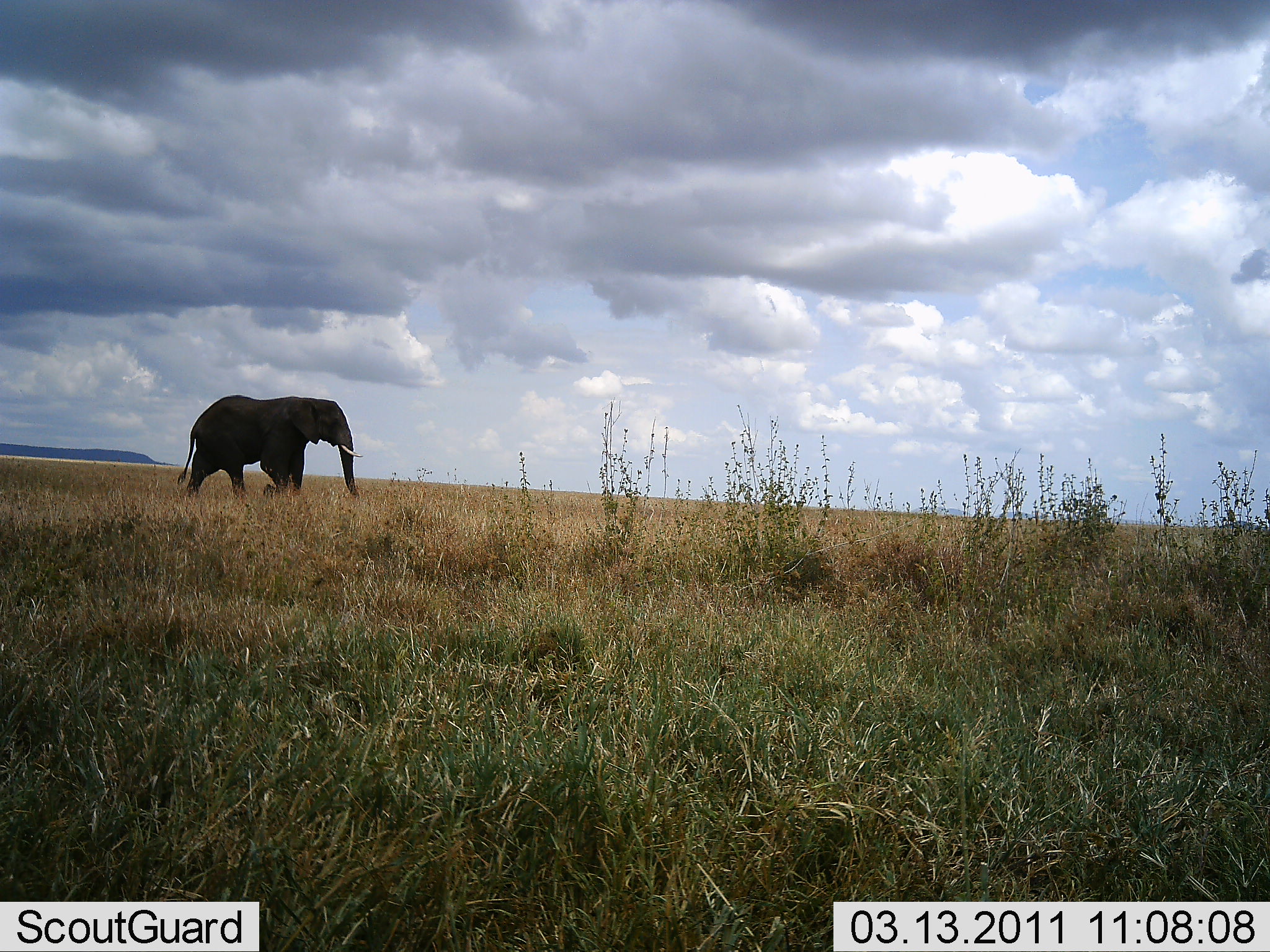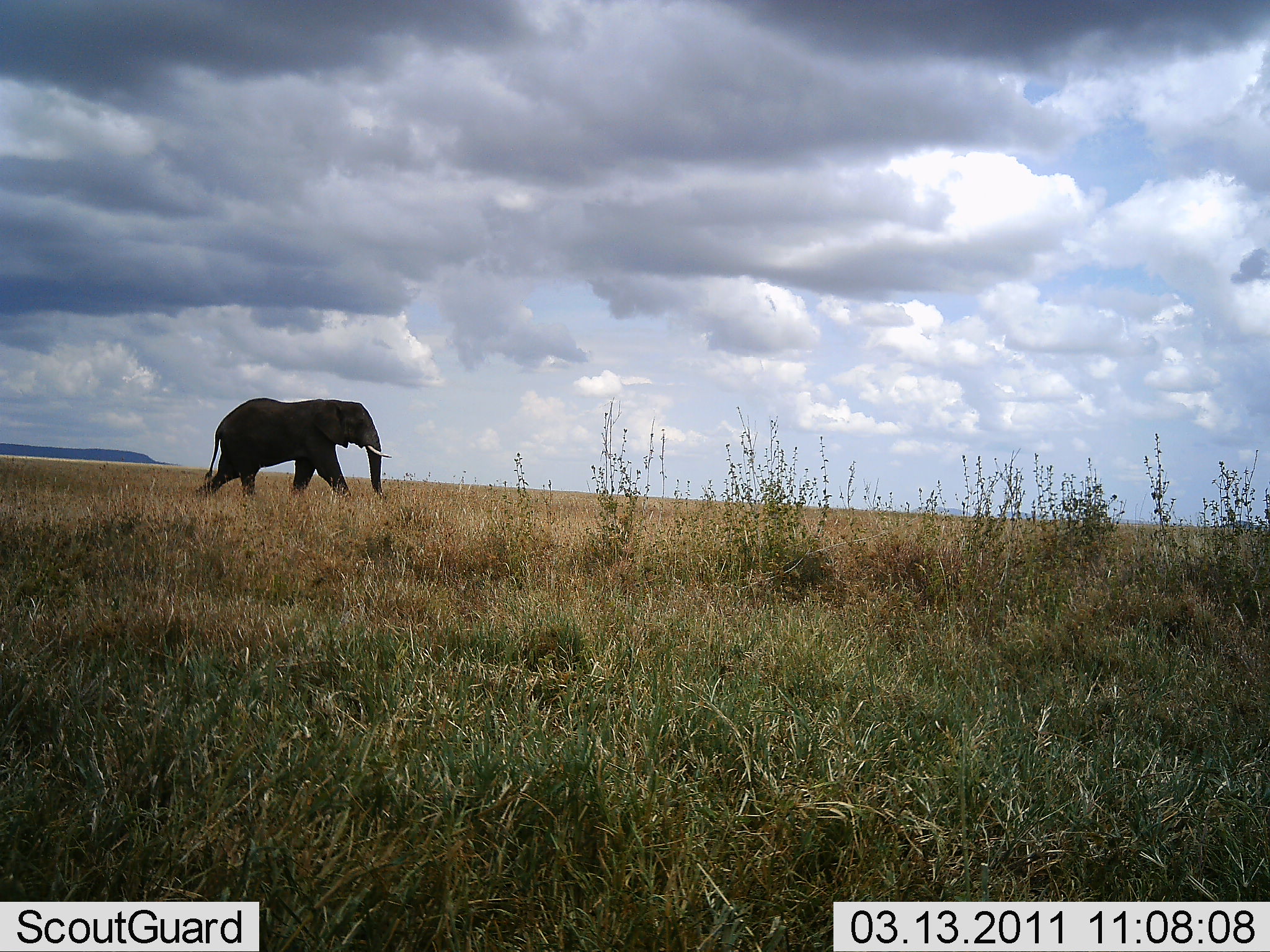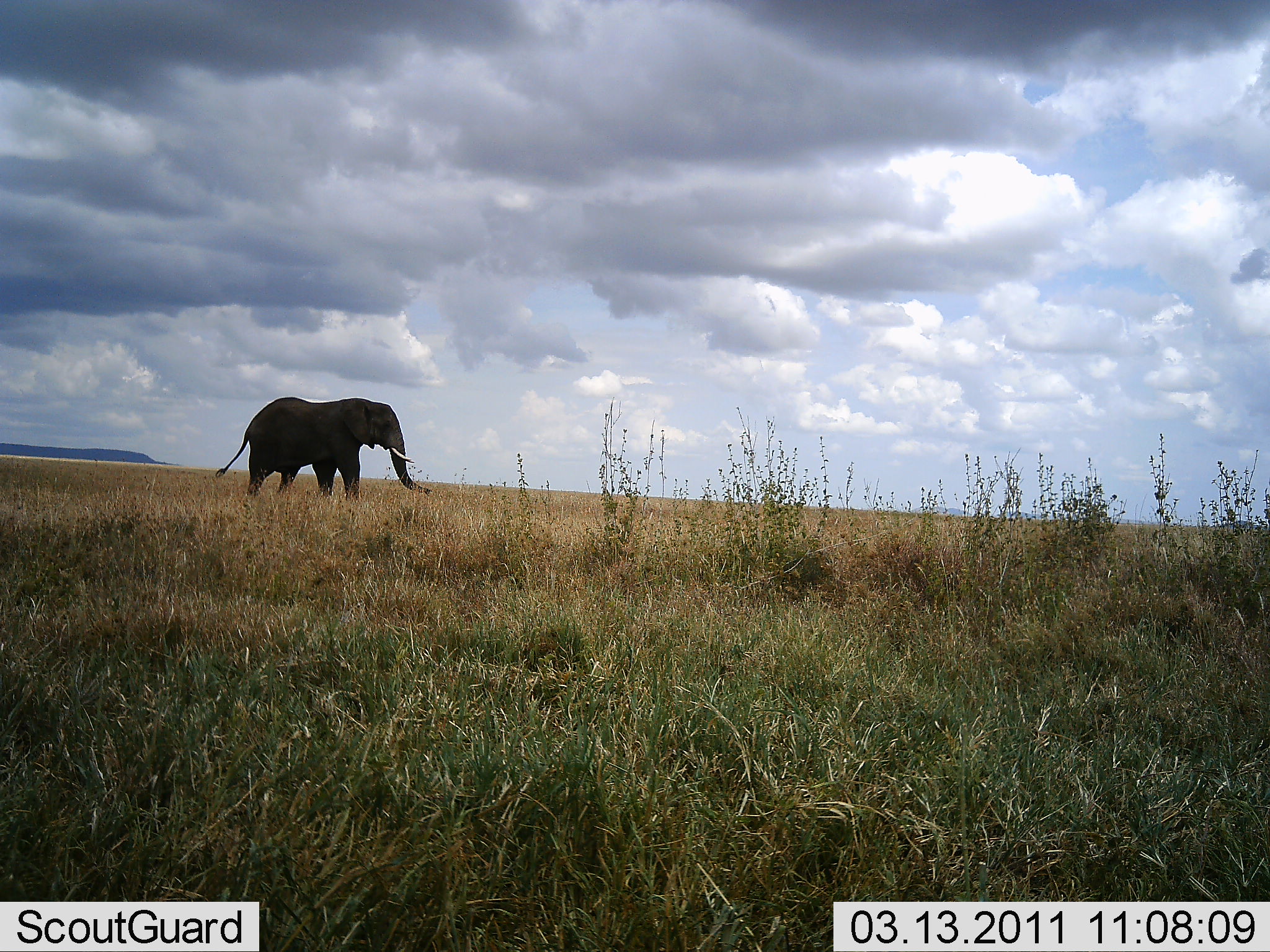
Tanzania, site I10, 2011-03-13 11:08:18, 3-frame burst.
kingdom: Animalia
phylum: Chordata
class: Mammalia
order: Proboscidea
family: Elephantidae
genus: Loxodonta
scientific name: Loxodonta africana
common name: african bush elephant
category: elephant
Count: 1.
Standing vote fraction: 0%.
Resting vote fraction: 0%.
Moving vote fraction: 100%.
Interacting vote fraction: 0%.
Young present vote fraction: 0%.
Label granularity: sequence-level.